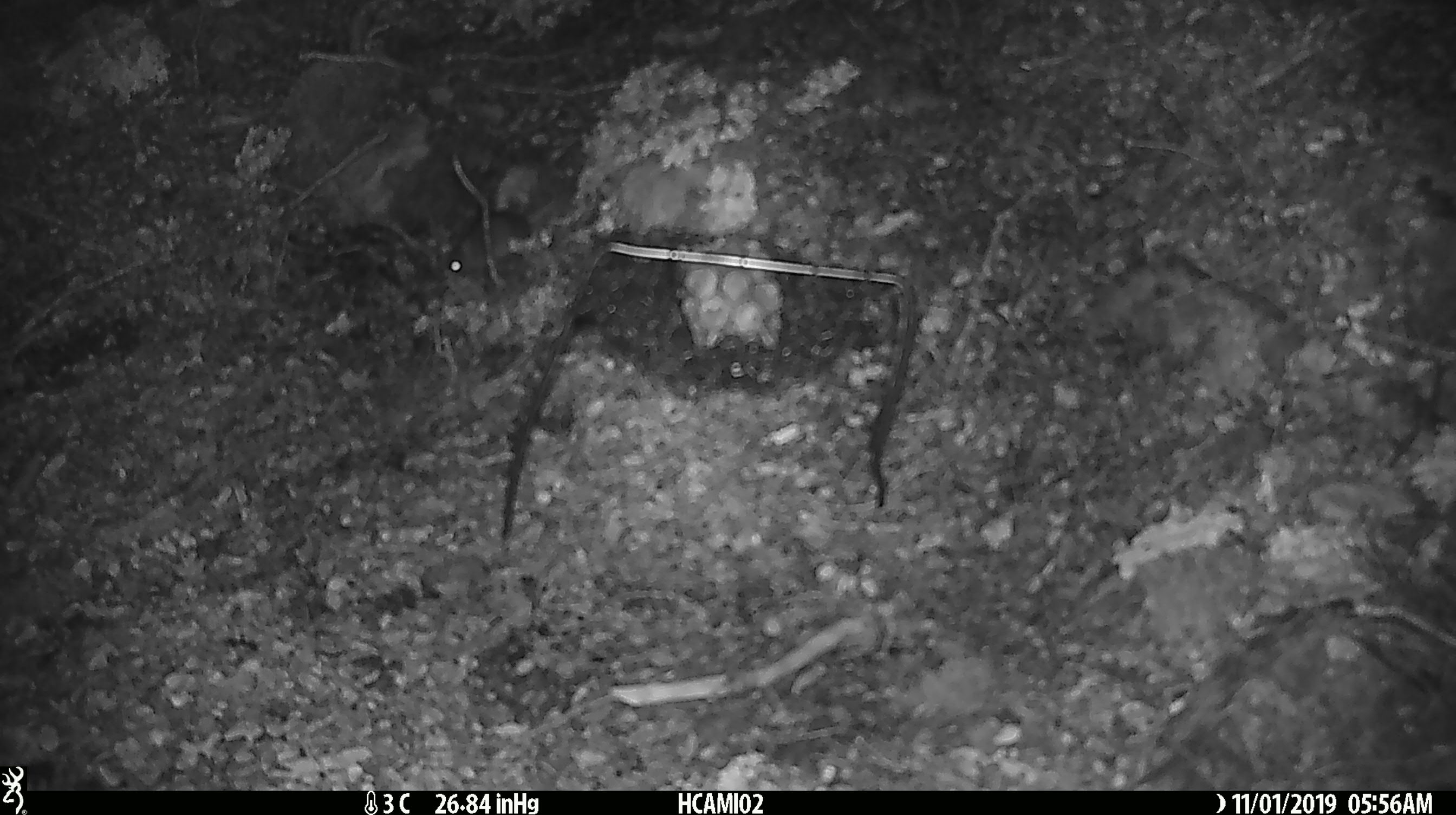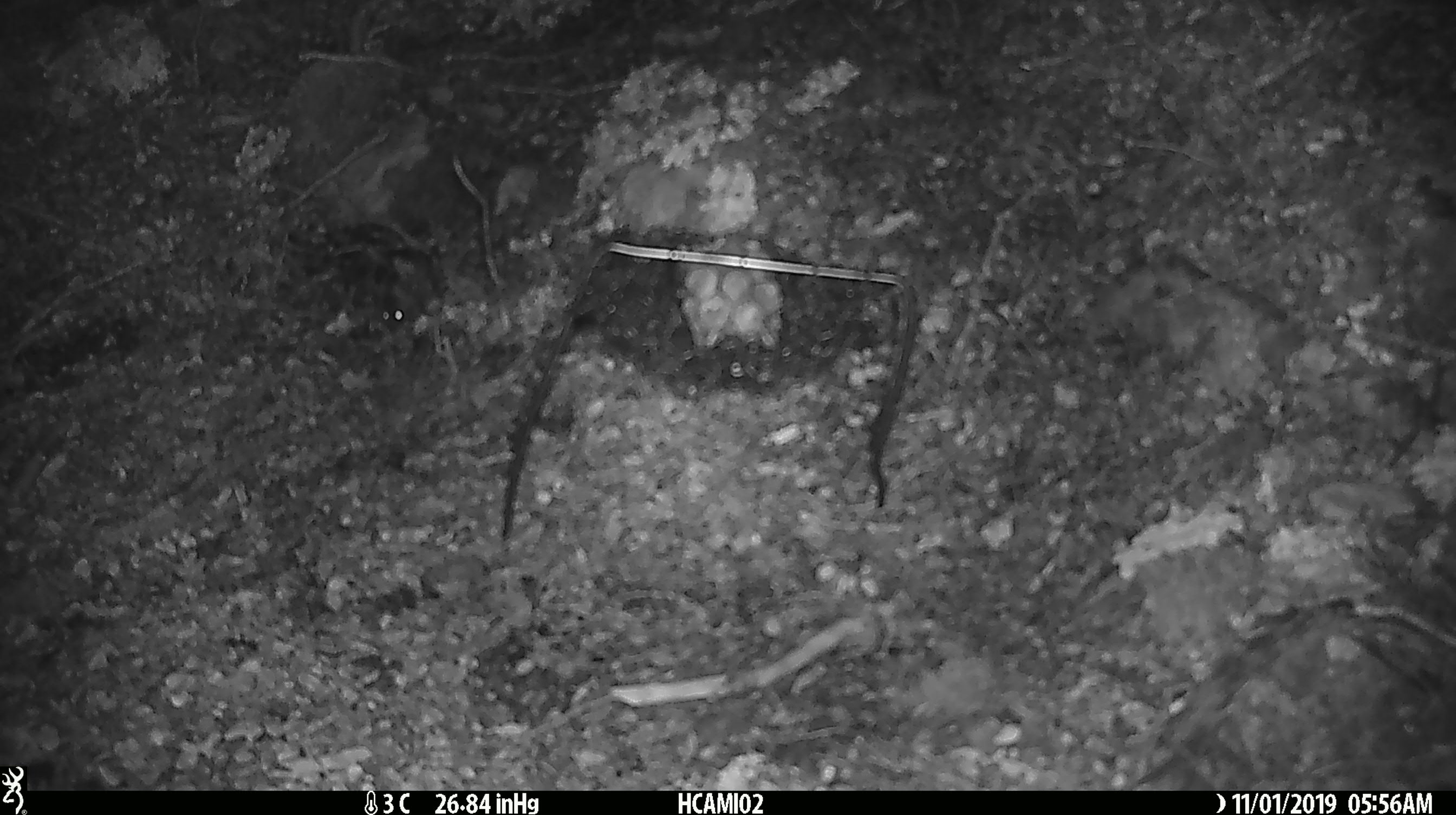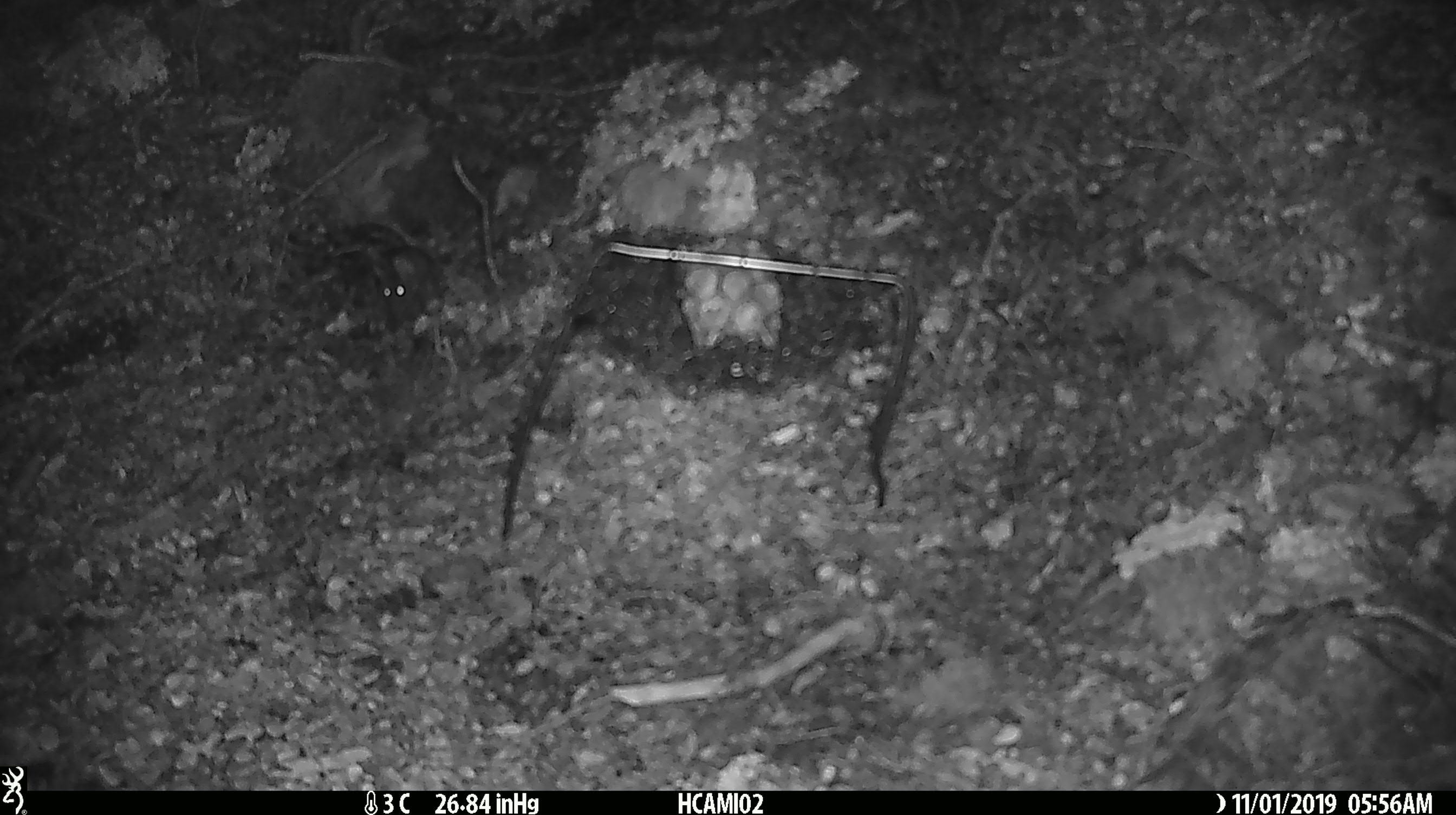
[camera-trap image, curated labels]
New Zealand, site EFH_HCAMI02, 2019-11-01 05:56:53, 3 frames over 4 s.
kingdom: Animalia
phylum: Chordata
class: Mammalia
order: Rodentia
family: Muridae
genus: Mus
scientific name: Mus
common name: mouse